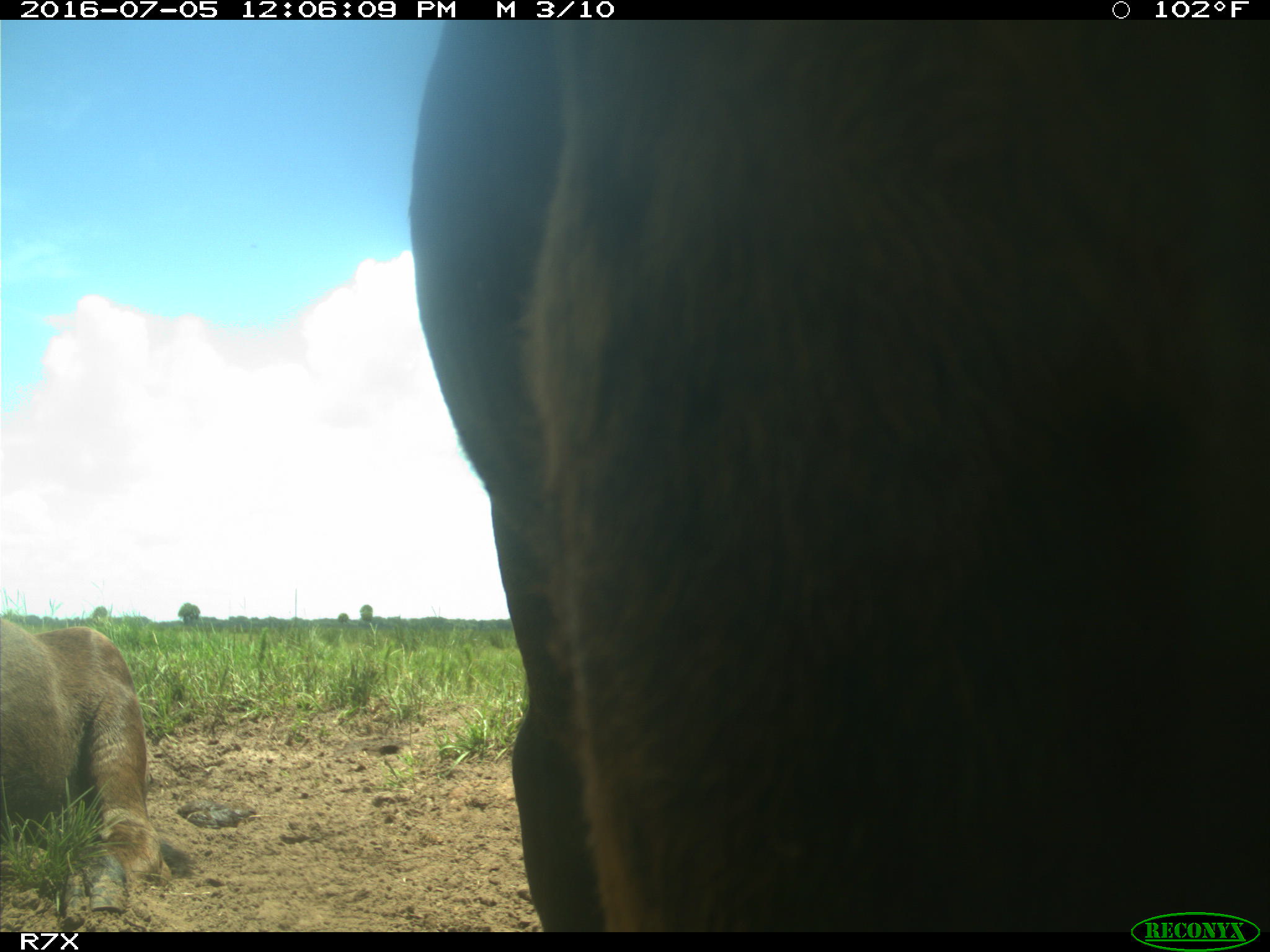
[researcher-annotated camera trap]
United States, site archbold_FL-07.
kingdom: Animalia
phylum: Chordata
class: Mammalia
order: Artiodactyla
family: Bovidae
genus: Bos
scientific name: Bos taurus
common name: domestic cow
Bos taurus (domestic cow).